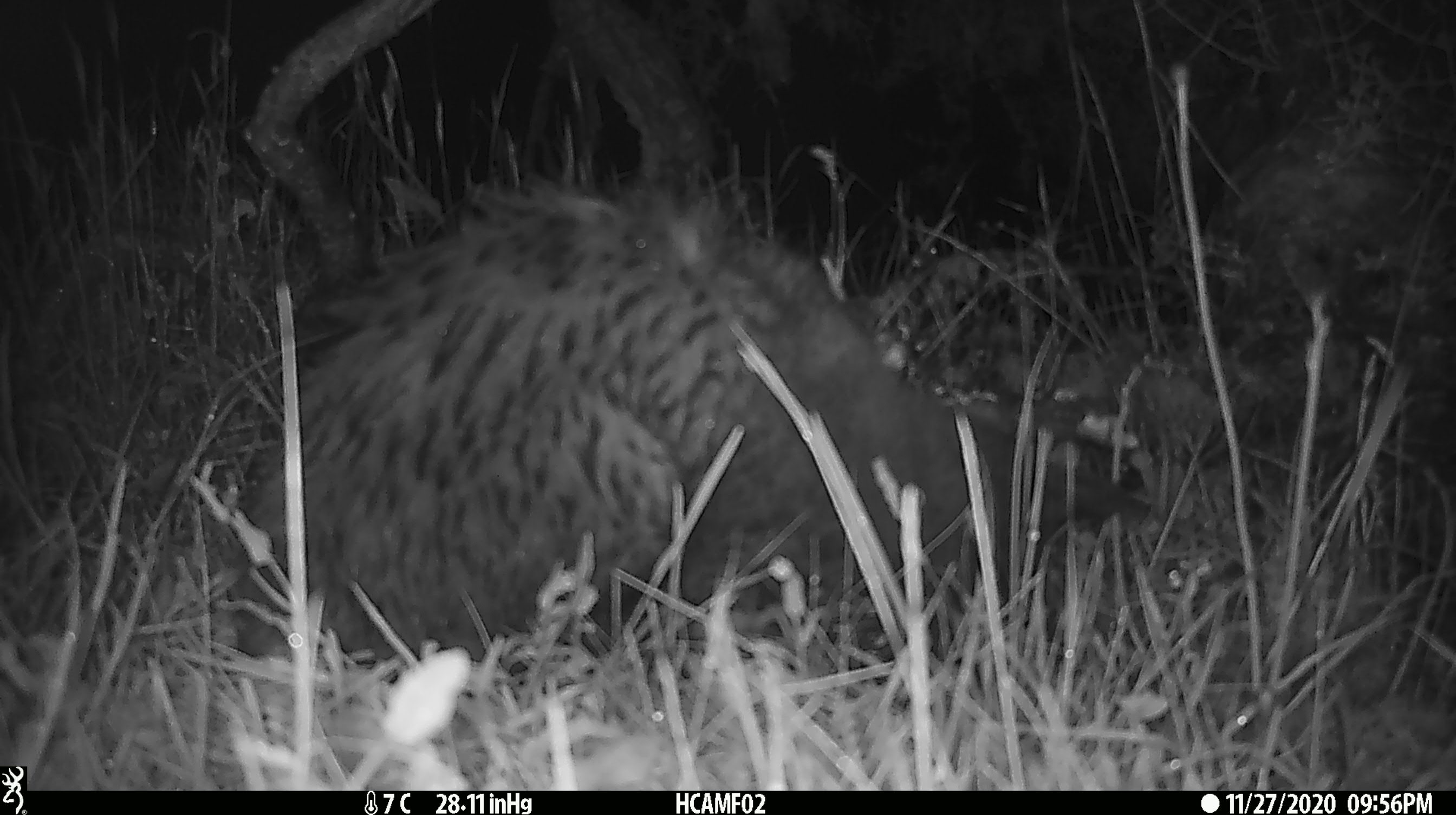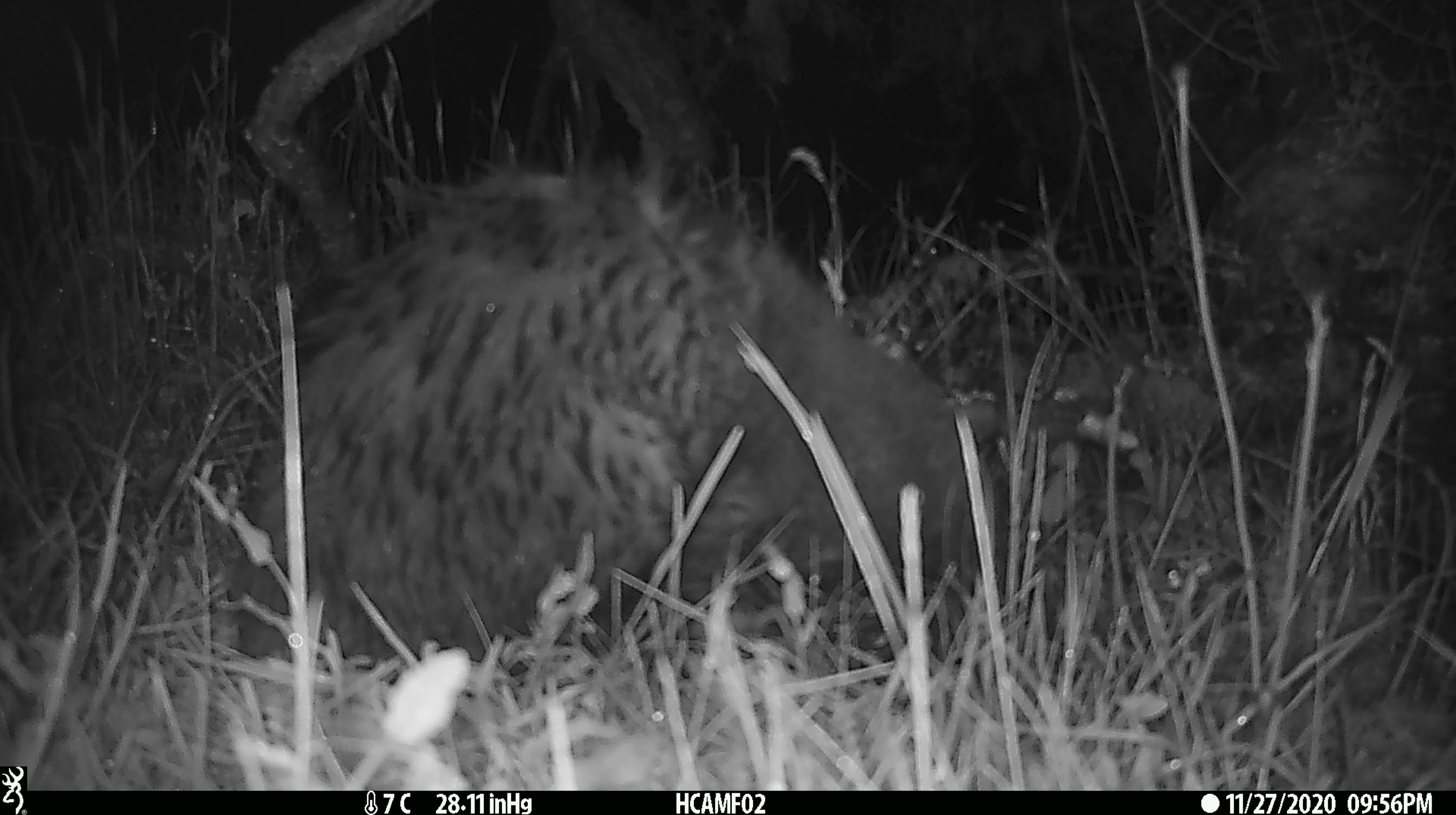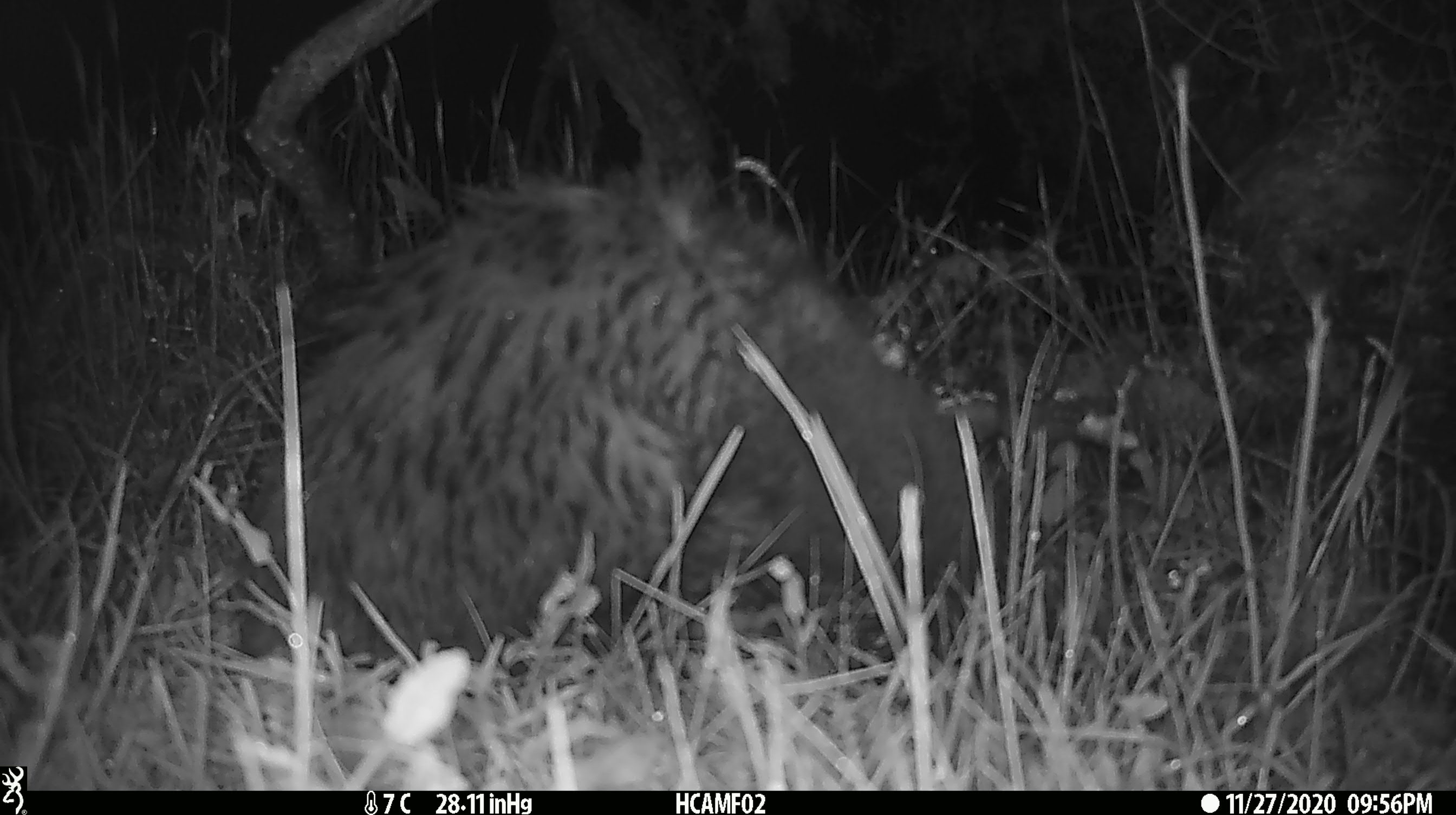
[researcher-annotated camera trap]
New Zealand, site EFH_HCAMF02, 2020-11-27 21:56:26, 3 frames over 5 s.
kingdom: Animalia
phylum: Chordata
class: Mammalia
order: Carnivora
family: Felidae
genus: Felis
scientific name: Felis catus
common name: domestic cat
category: cat